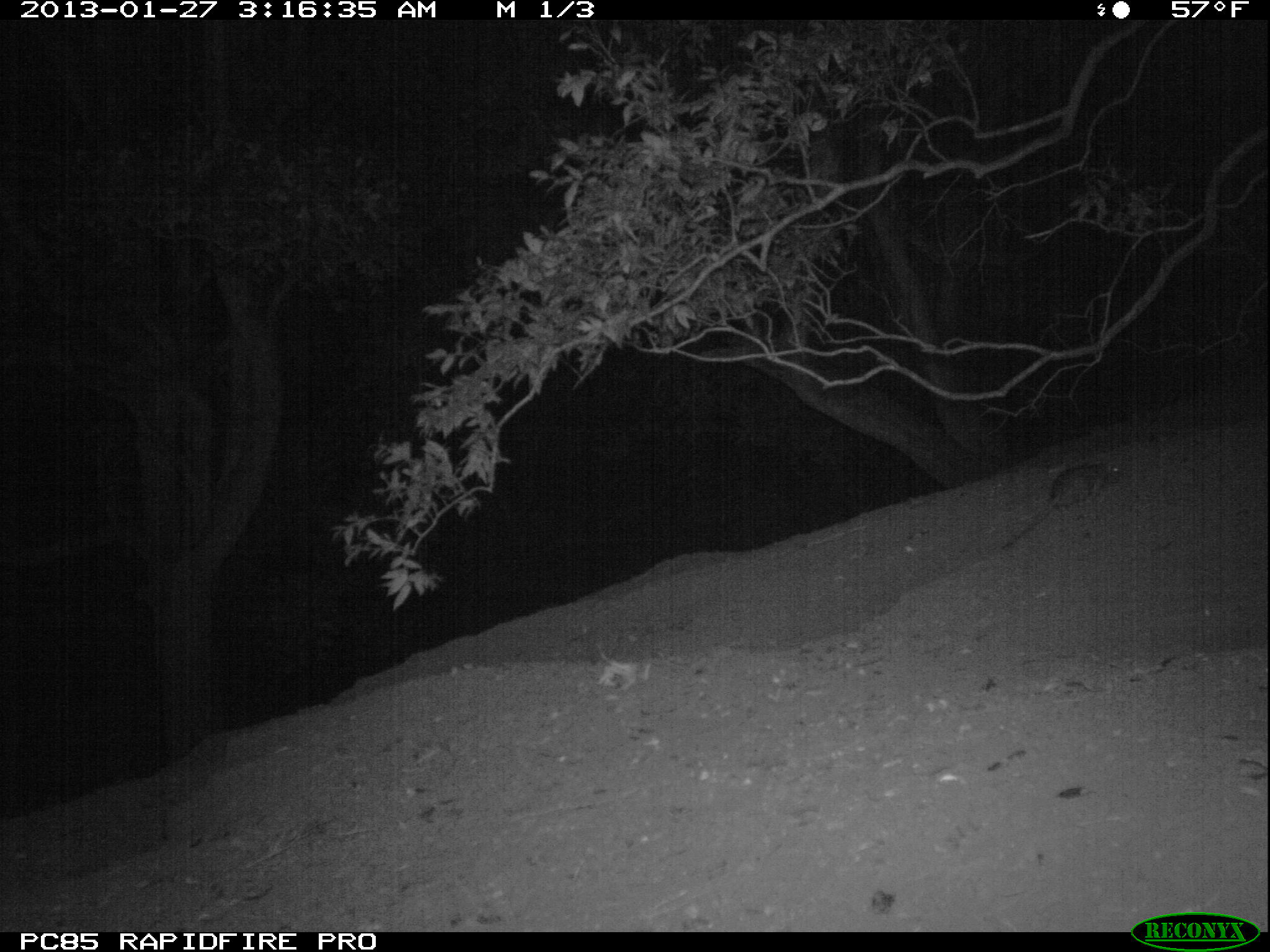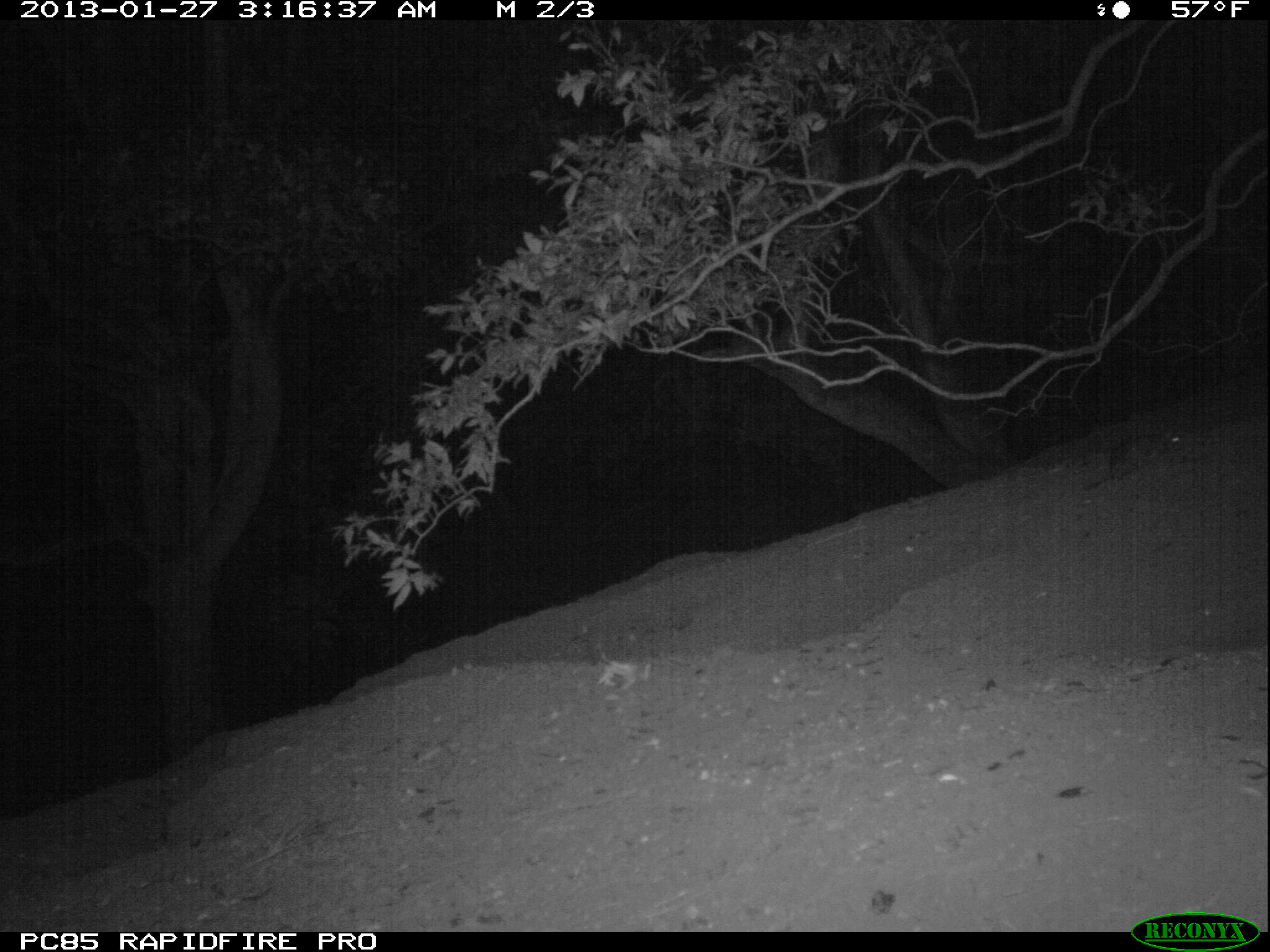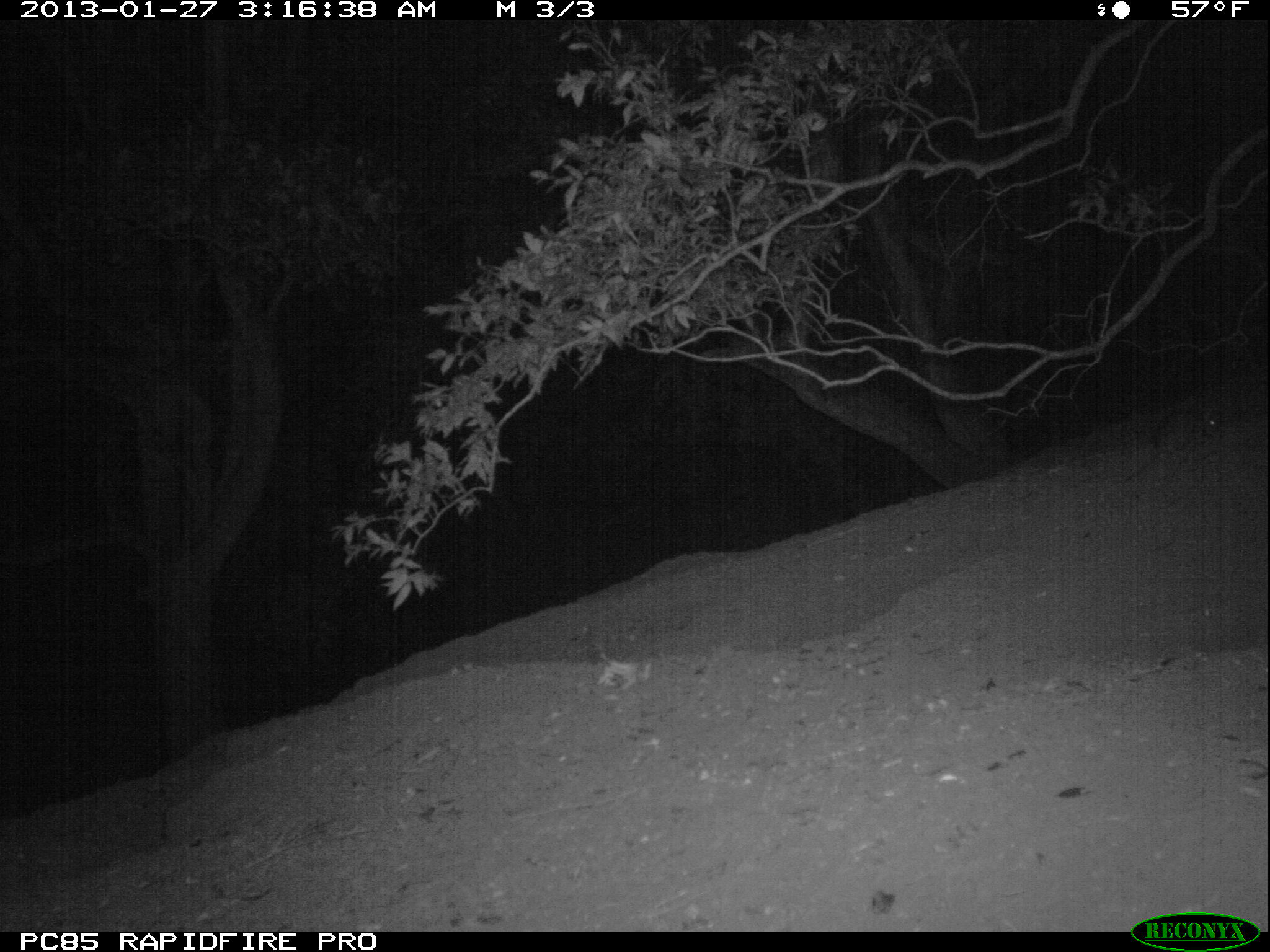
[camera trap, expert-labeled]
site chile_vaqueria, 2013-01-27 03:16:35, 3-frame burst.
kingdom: Animalia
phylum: Chordata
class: Mammalia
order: Rodentia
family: Muridae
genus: Rattus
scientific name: Rattus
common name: rat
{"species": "rat (Rattus)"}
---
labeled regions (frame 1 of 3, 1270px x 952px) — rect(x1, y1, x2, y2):
rat: rect(1000, 452, 1126, 545)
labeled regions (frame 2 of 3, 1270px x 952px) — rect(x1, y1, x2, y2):
rat: rect(1075, 428, 1193, 498)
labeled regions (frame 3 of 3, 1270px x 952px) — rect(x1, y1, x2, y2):
rat: rect(1142, 399, 1224, 445)